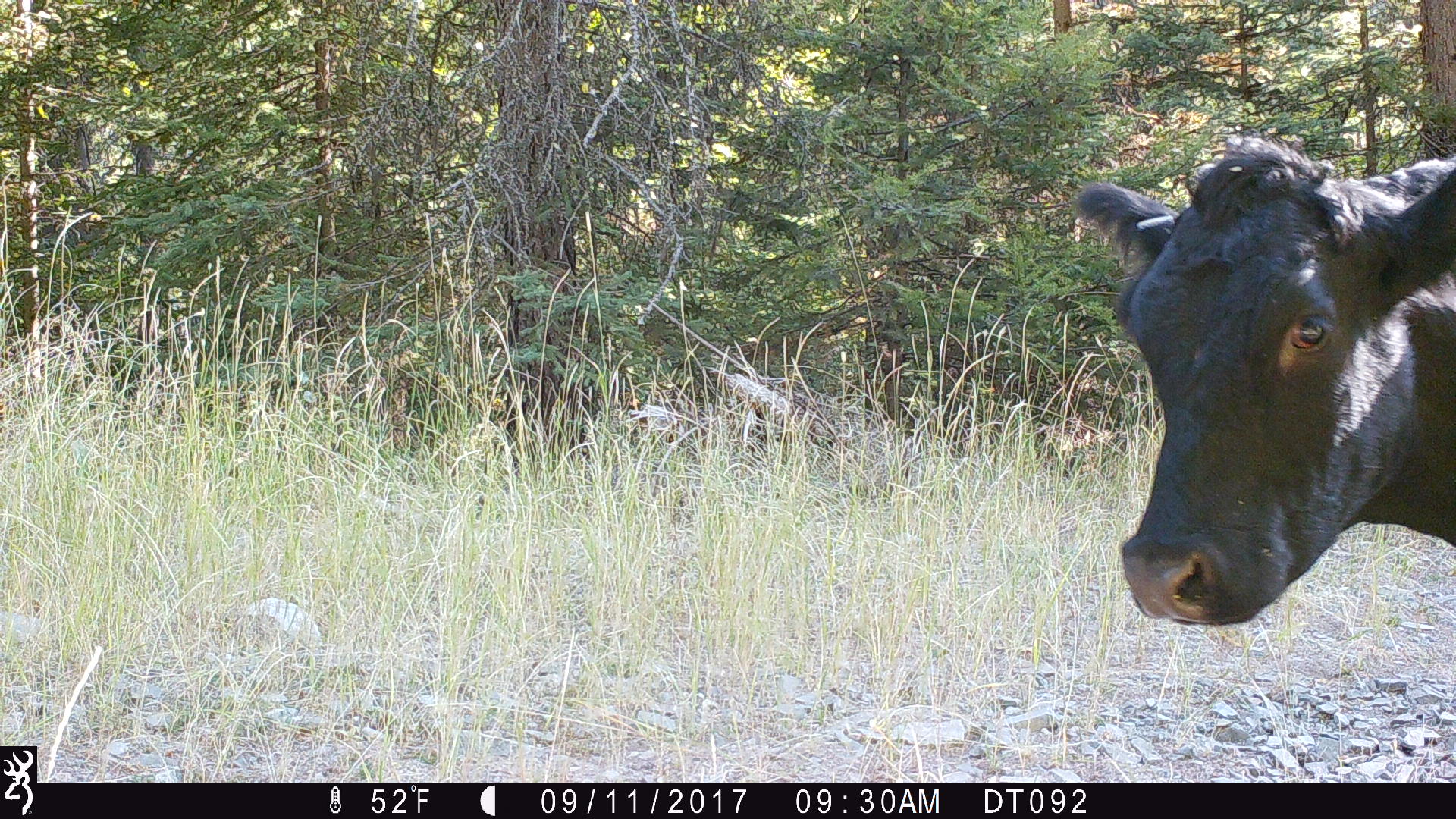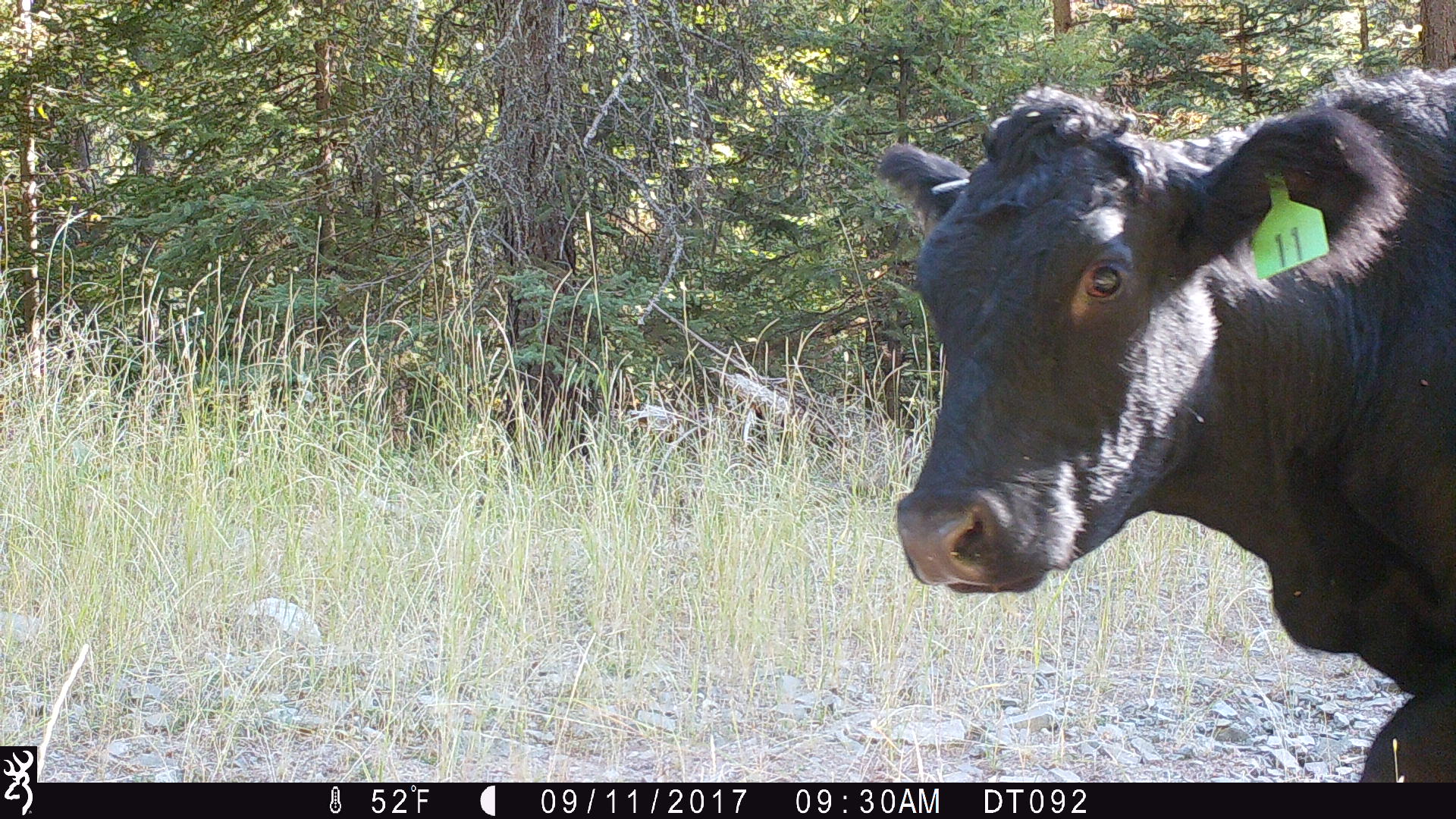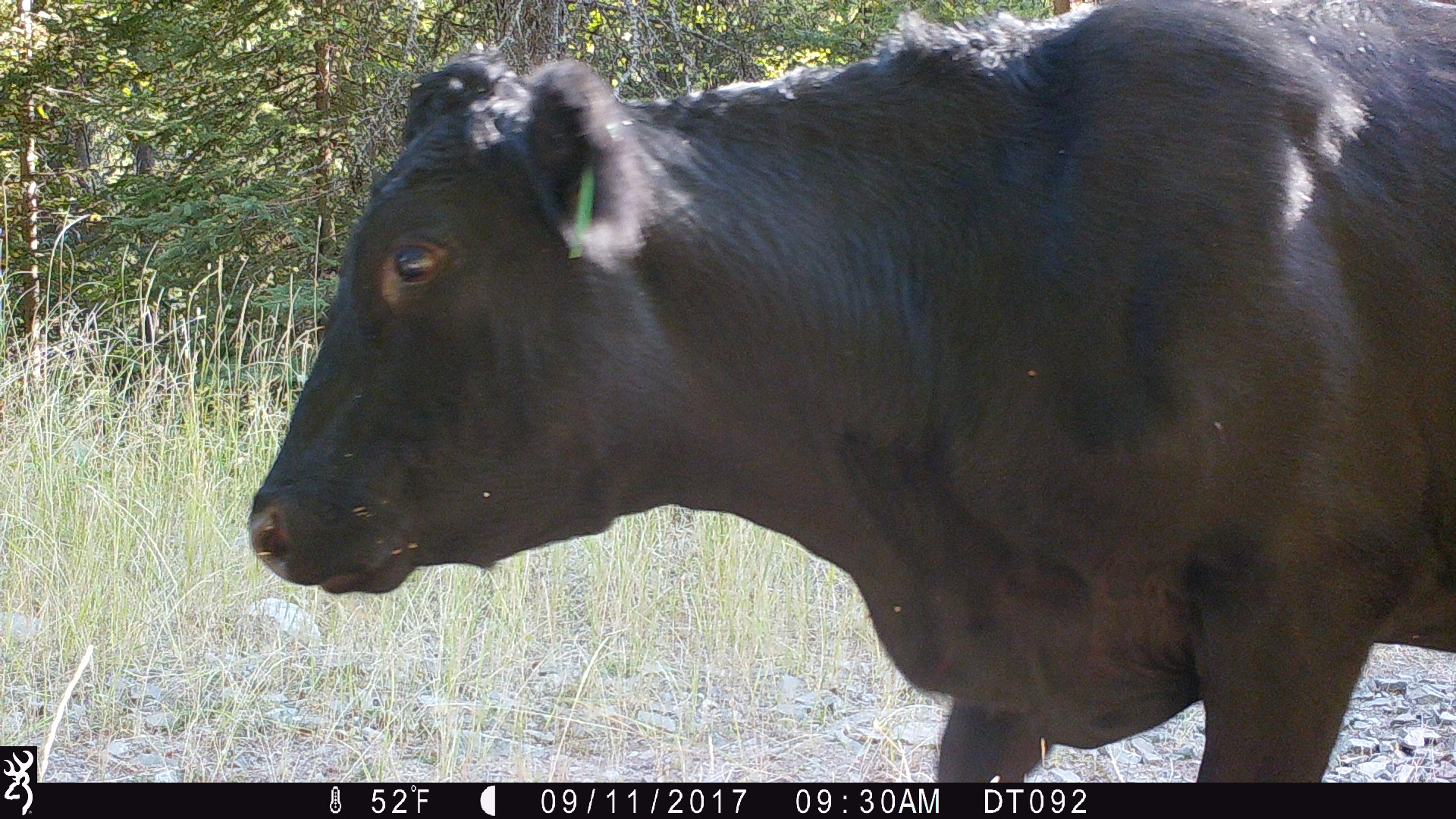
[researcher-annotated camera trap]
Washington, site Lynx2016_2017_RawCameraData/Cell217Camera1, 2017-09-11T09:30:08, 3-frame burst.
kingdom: Animalia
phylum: Chordata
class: Mammalia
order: Artiodactyla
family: Bovidae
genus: Bos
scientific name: Bos taurus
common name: domestic cattle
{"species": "domestic cattle (Bos taurus)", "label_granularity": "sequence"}